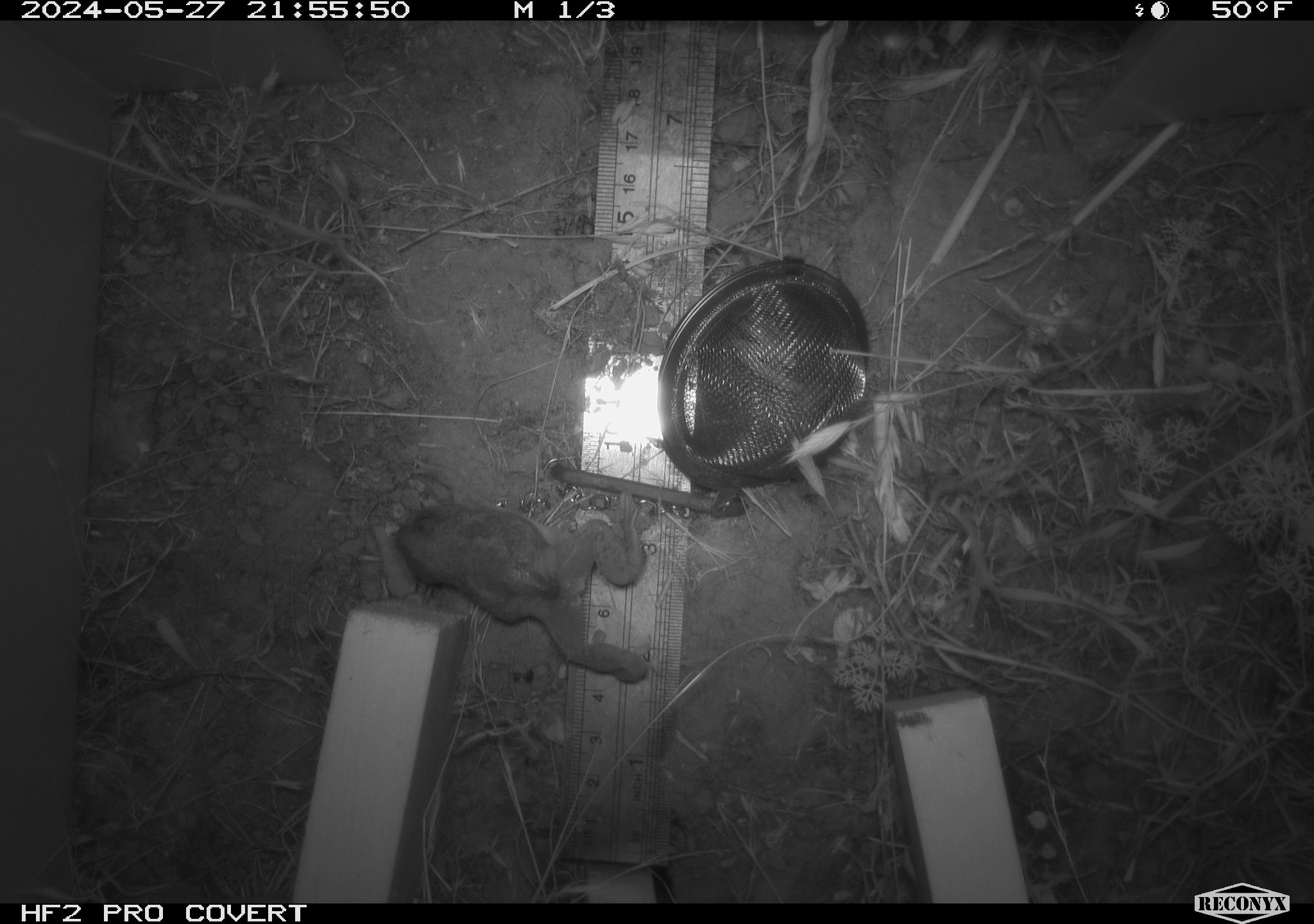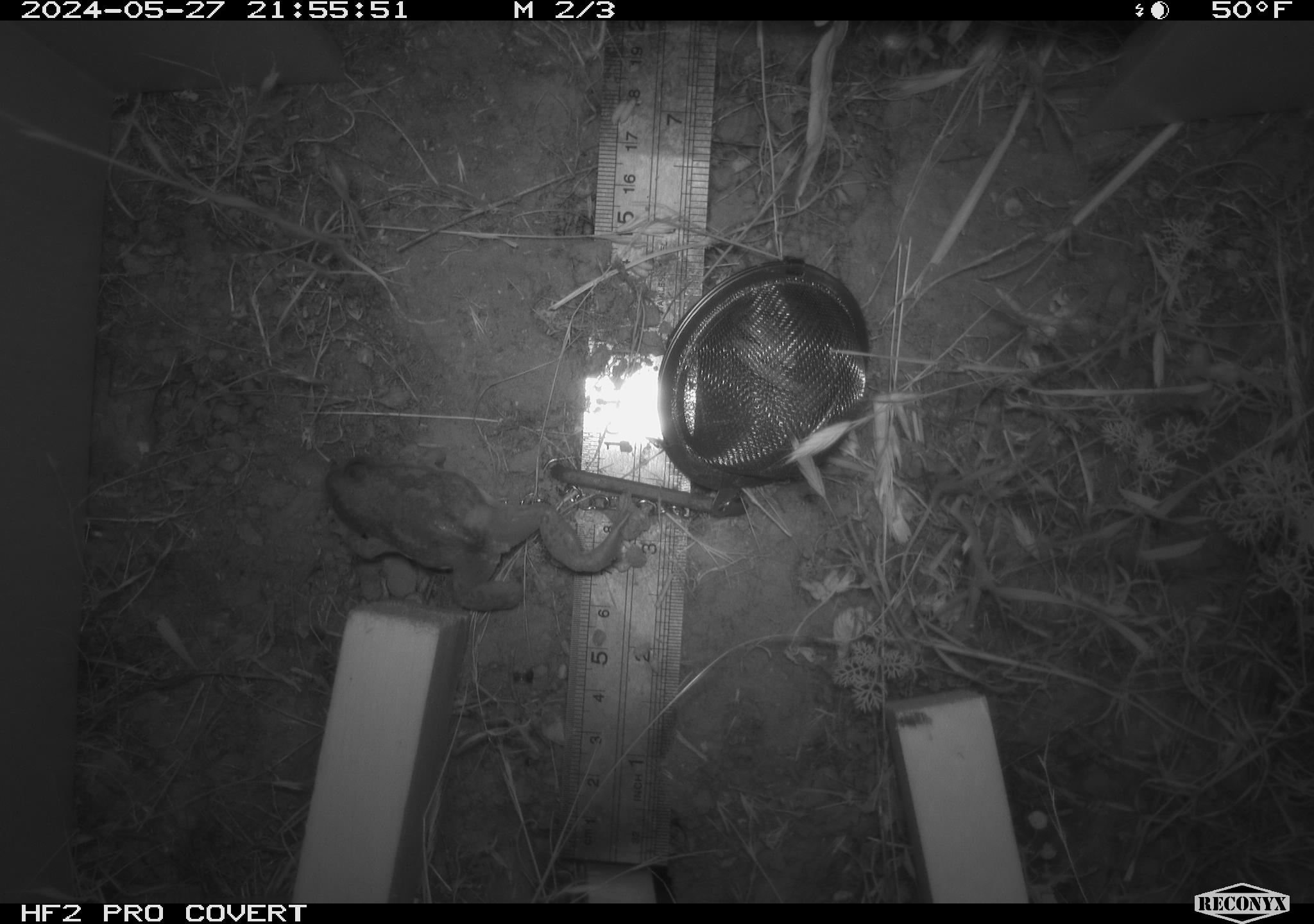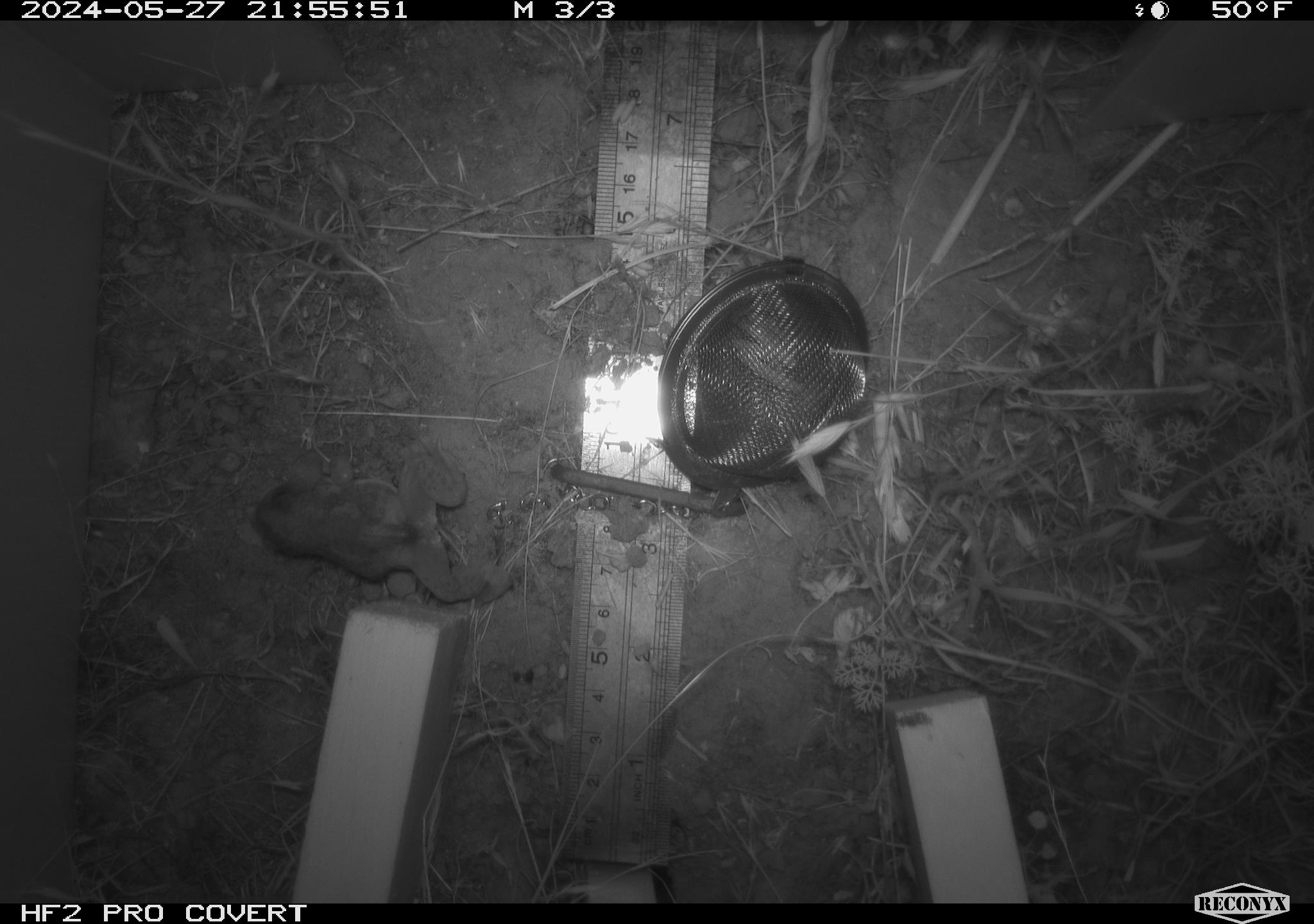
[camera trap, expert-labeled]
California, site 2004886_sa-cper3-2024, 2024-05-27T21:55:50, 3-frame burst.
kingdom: Animalia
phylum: Chordata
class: Amphibia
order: Anura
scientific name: Anura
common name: frogs